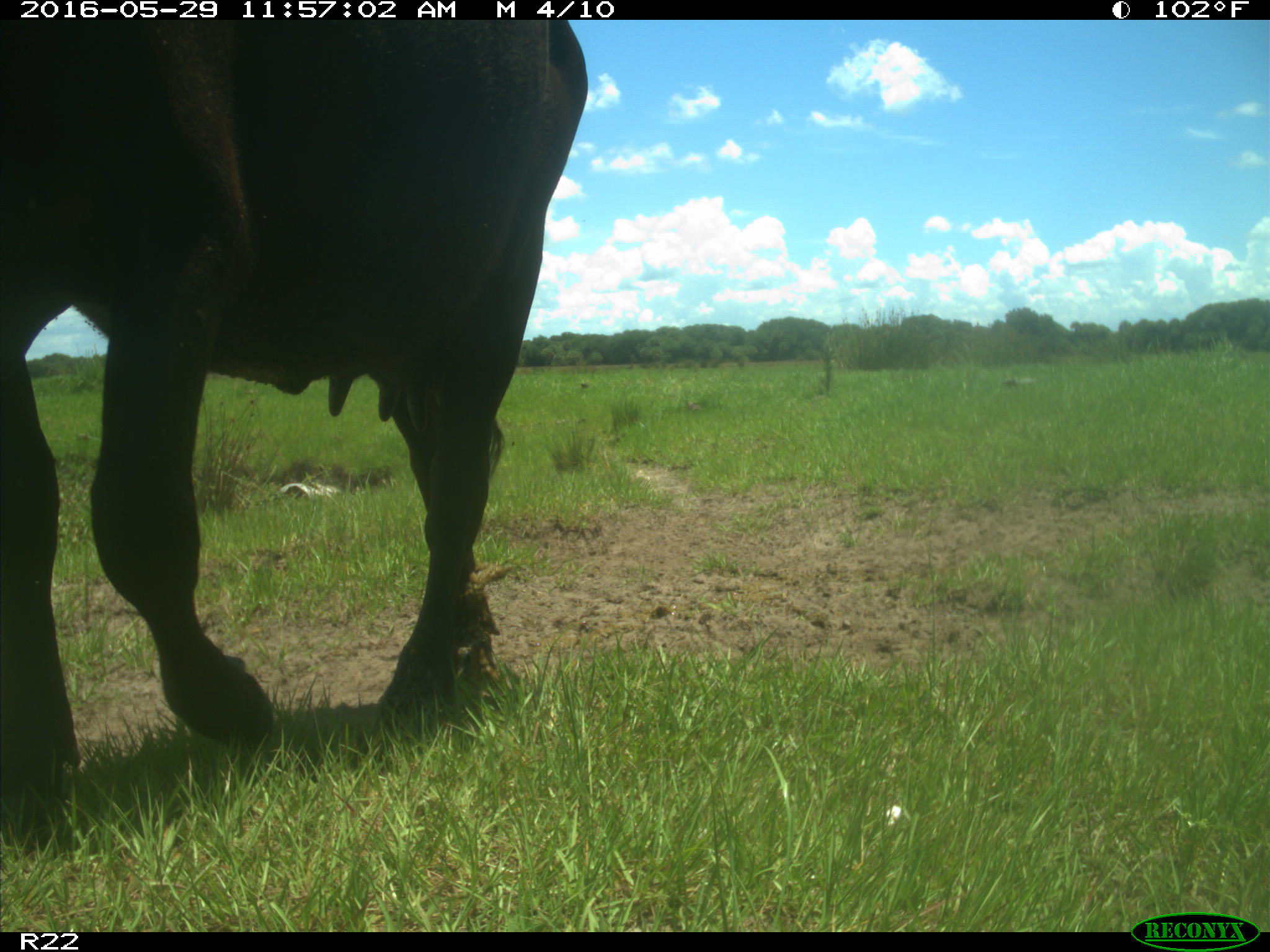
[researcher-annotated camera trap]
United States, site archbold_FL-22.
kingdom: Animalia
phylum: Chordata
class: Mammalia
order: Artiodactyla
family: Bovidae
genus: Bos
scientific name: Bos taurus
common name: domestic cow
Bos taurus (domestic cow).